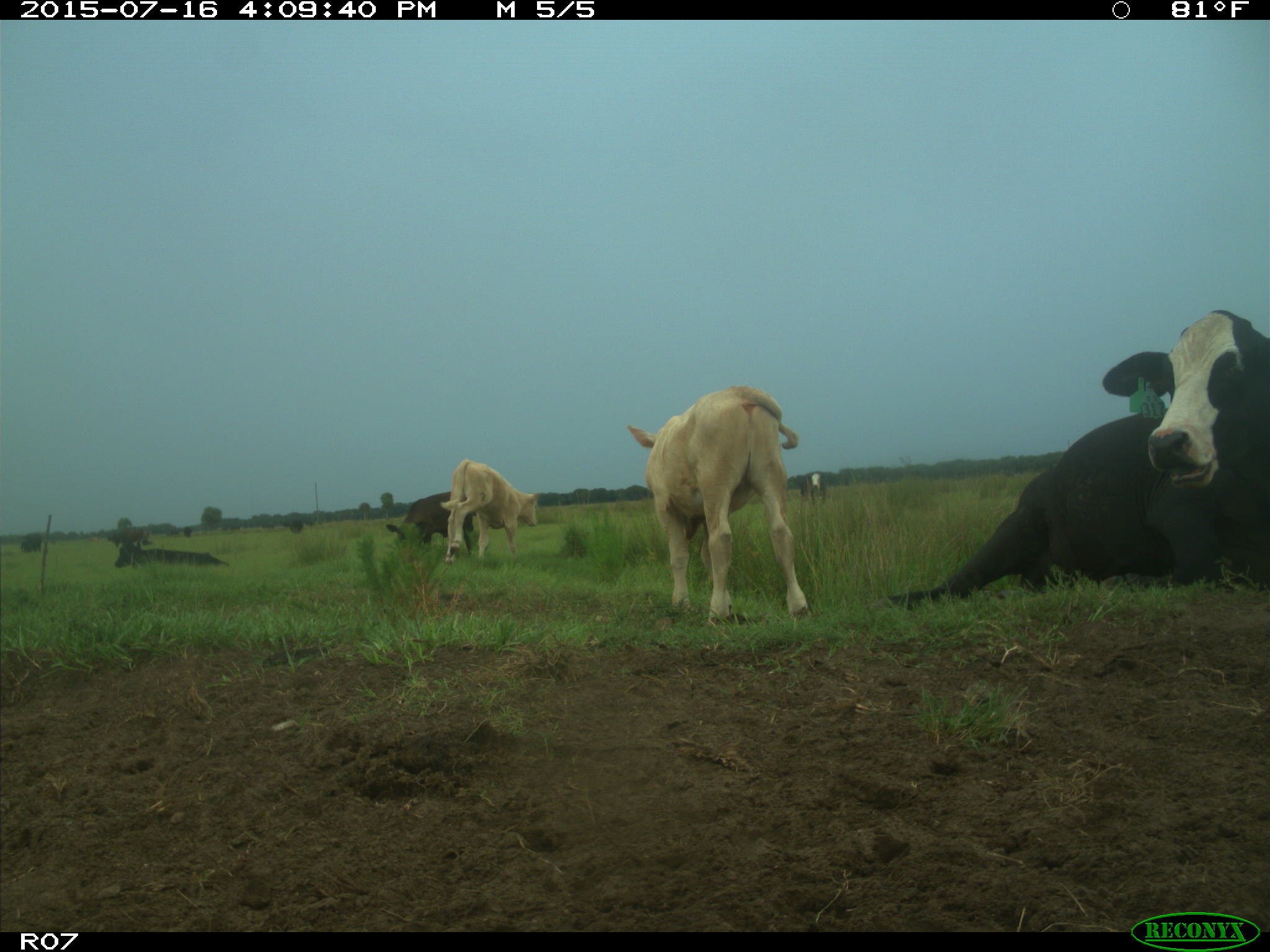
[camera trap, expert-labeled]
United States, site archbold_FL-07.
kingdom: Animalia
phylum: Chordata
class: Mammalia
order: Artiodactyla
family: Bovidae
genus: Bos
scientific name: Bos taurus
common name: domestic cow